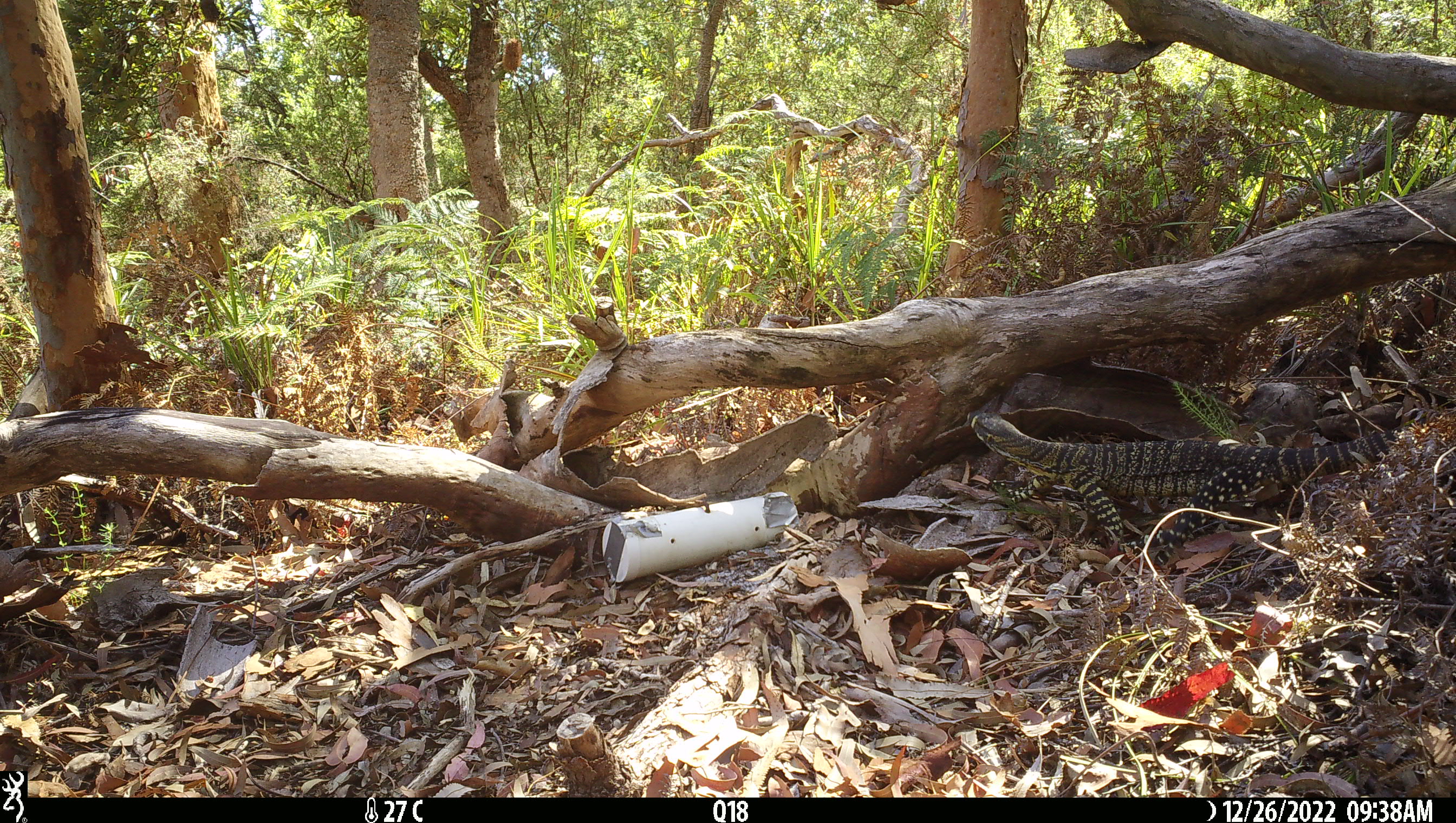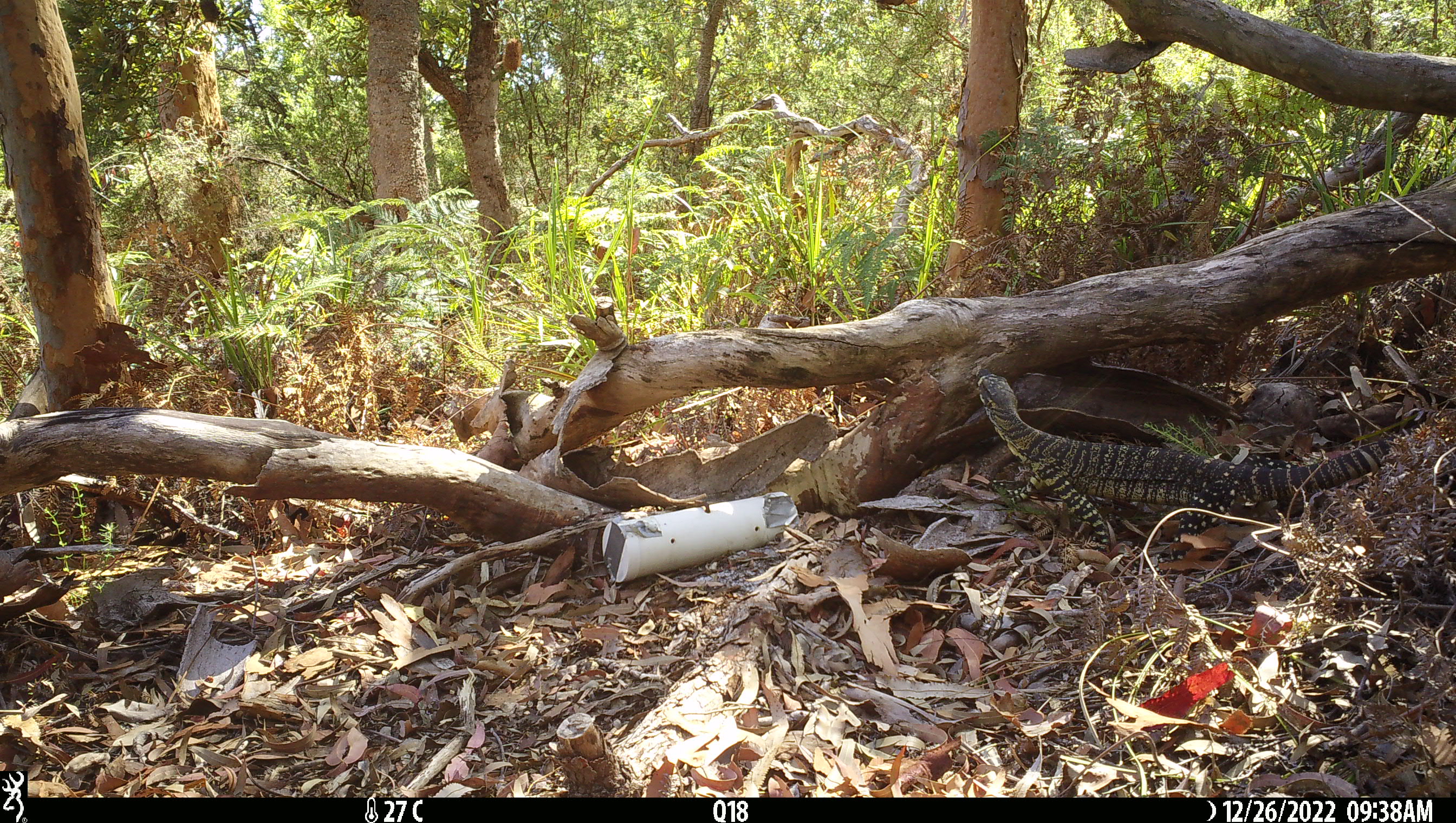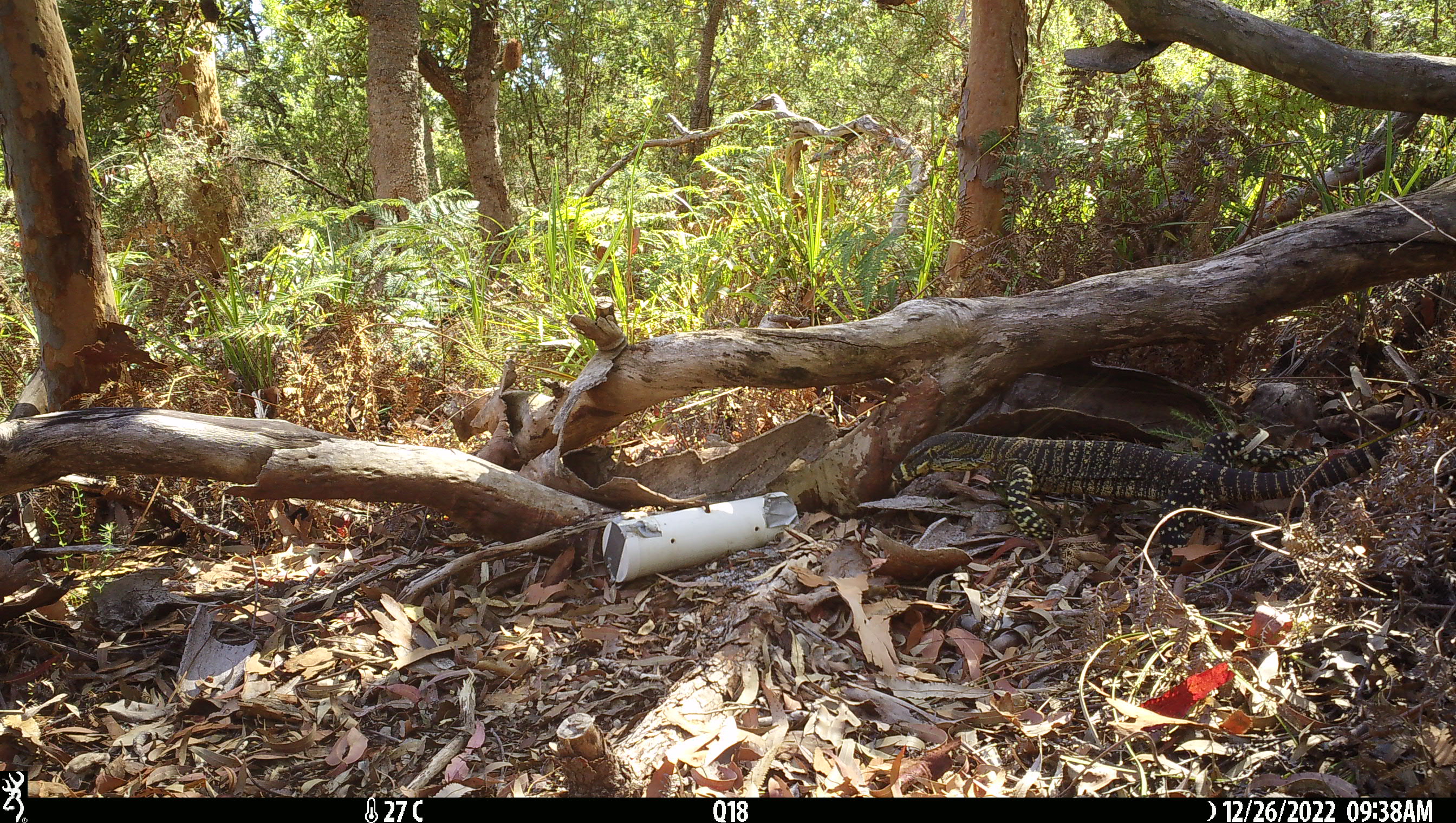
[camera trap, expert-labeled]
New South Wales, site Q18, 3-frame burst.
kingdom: Animalia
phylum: Chordata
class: Reptilia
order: Squamata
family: Varanidae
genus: Varanus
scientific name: Varanus varius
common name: lace monitor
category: goanna